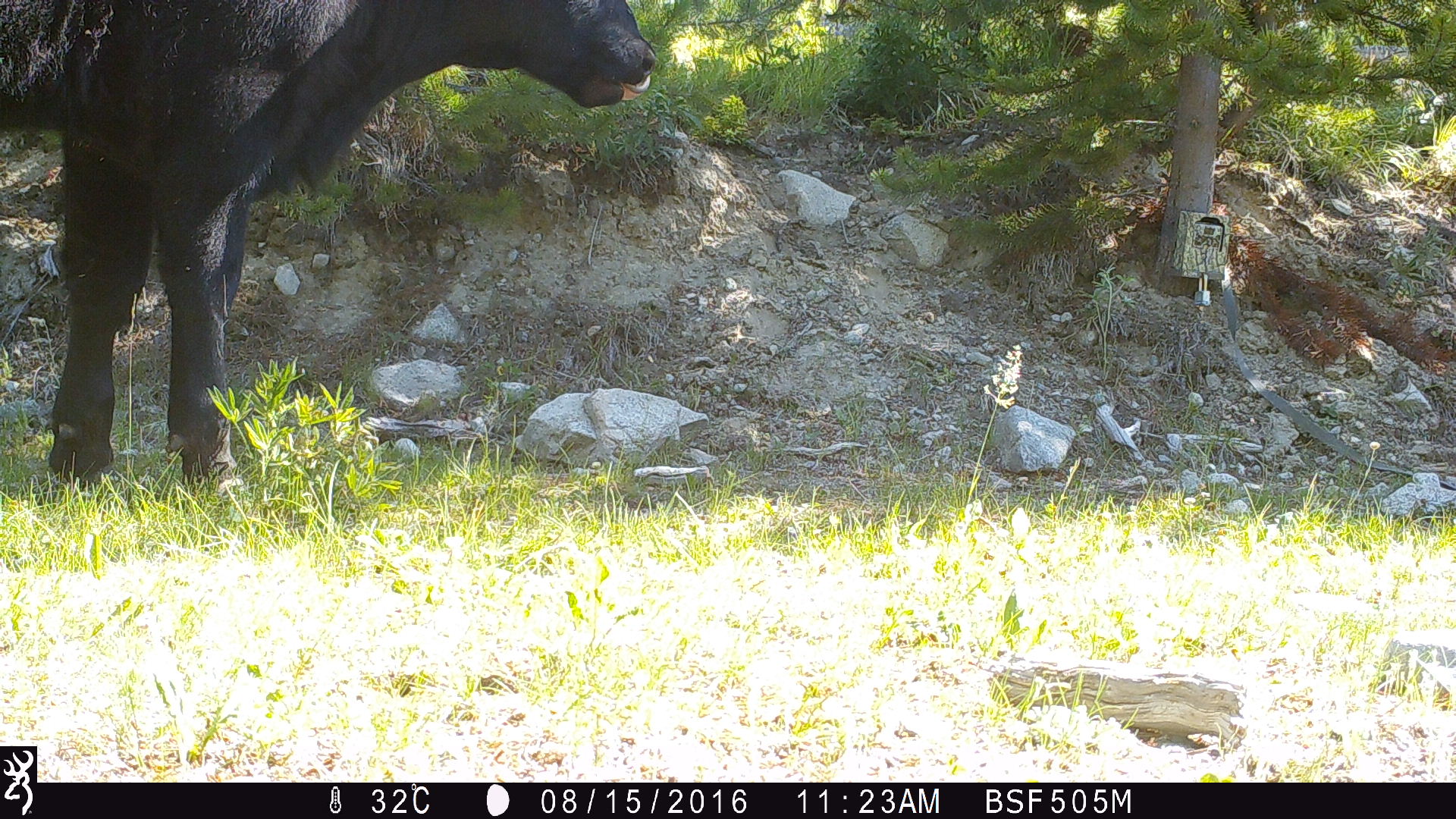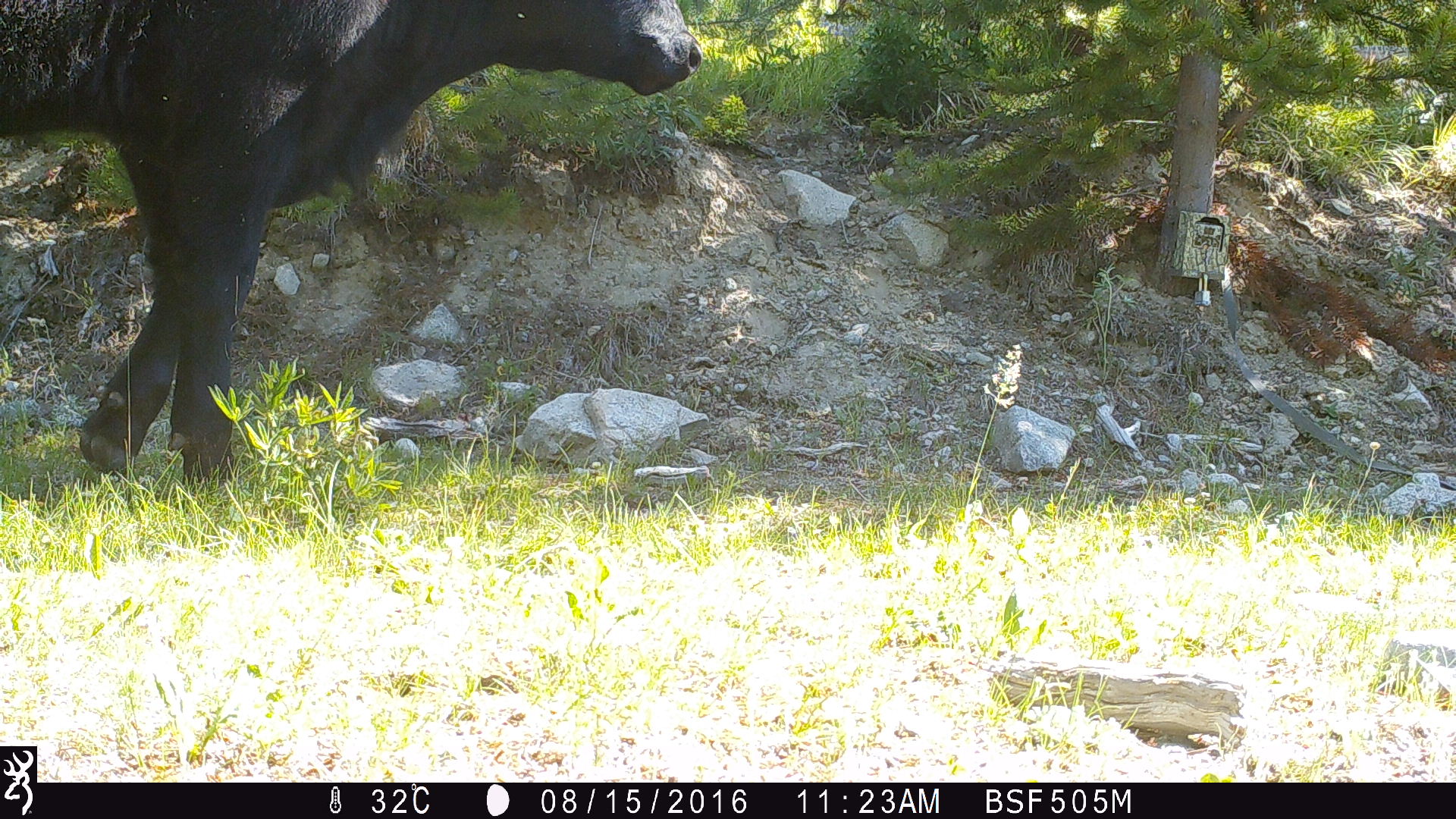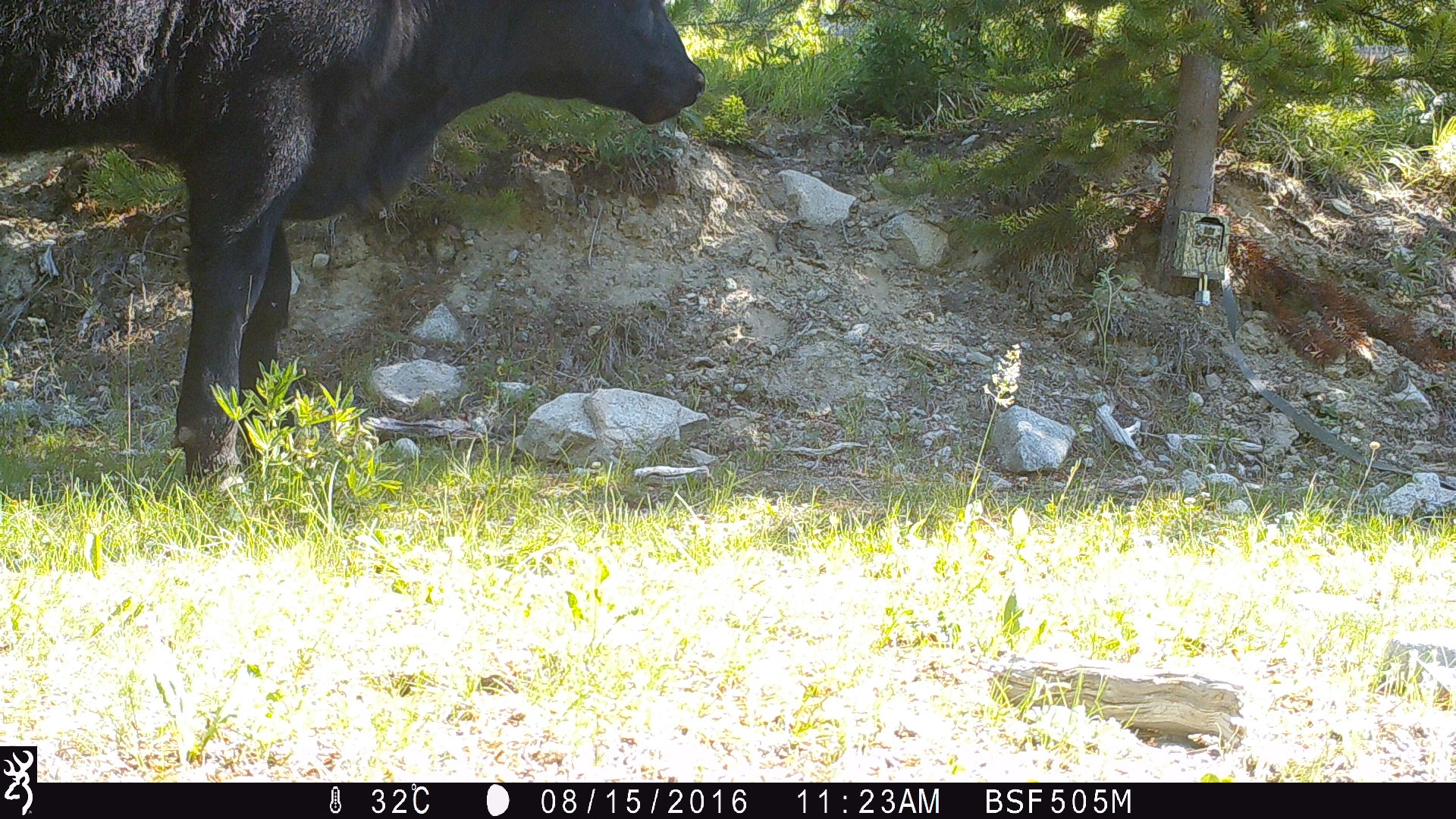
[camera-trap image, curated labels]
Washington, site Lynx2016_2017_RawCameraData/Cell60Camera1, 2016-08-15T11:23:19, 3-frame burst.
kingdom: Animalia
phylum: Chordata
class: Mammalia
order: Artiodactyla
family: Bovidae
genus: Bos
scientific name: Bos taurus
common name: domestic cattle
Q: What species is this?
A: Domestic cattle (Bos taurus).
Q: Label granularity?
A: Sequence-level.